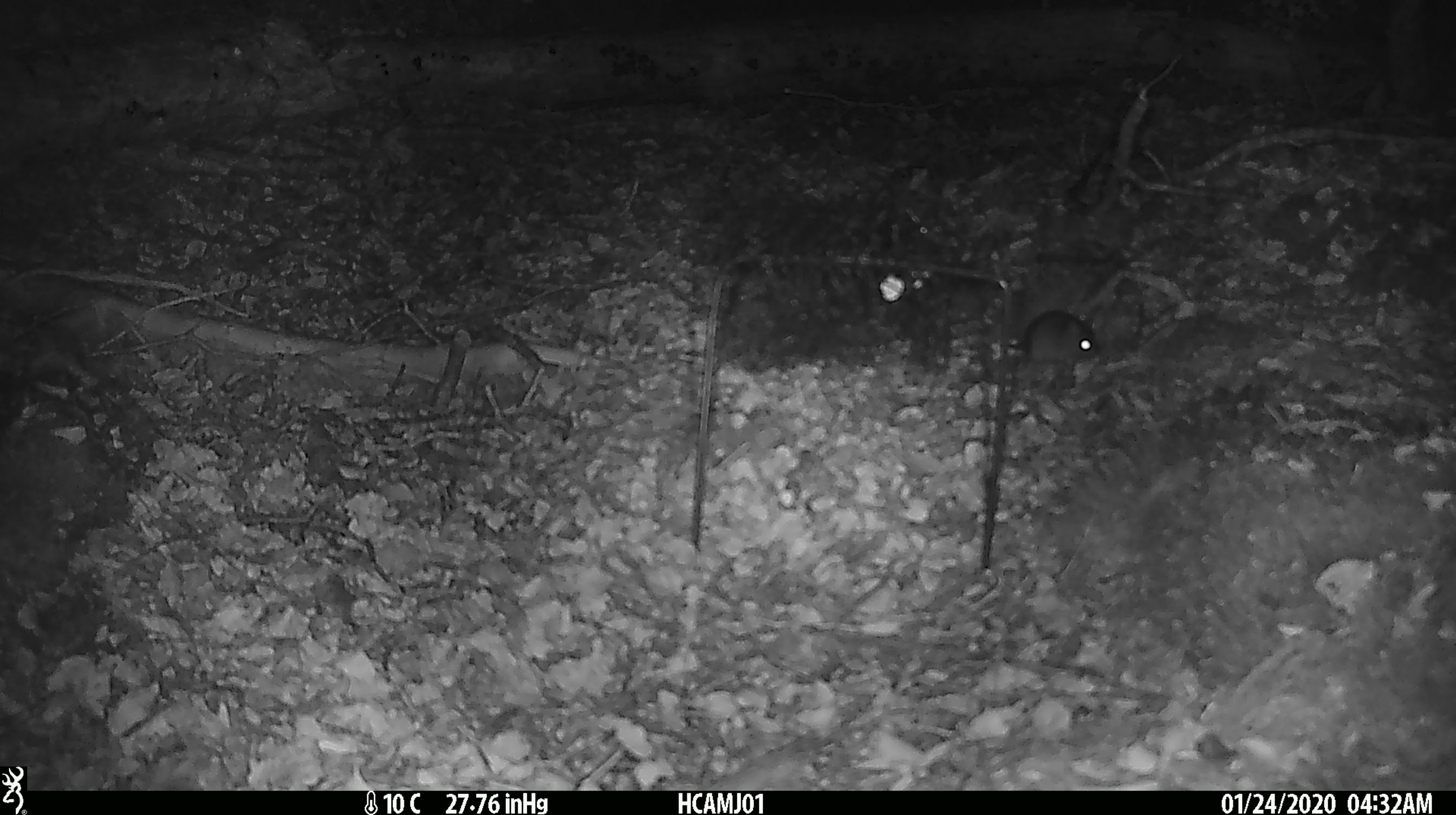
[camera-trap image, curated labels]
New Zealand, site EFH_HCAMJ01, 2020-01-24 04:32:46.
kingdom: Animalia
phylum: Chordata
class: Mammalia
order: Rodentia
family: Muridae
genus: Mus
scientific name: Mus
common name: mouse